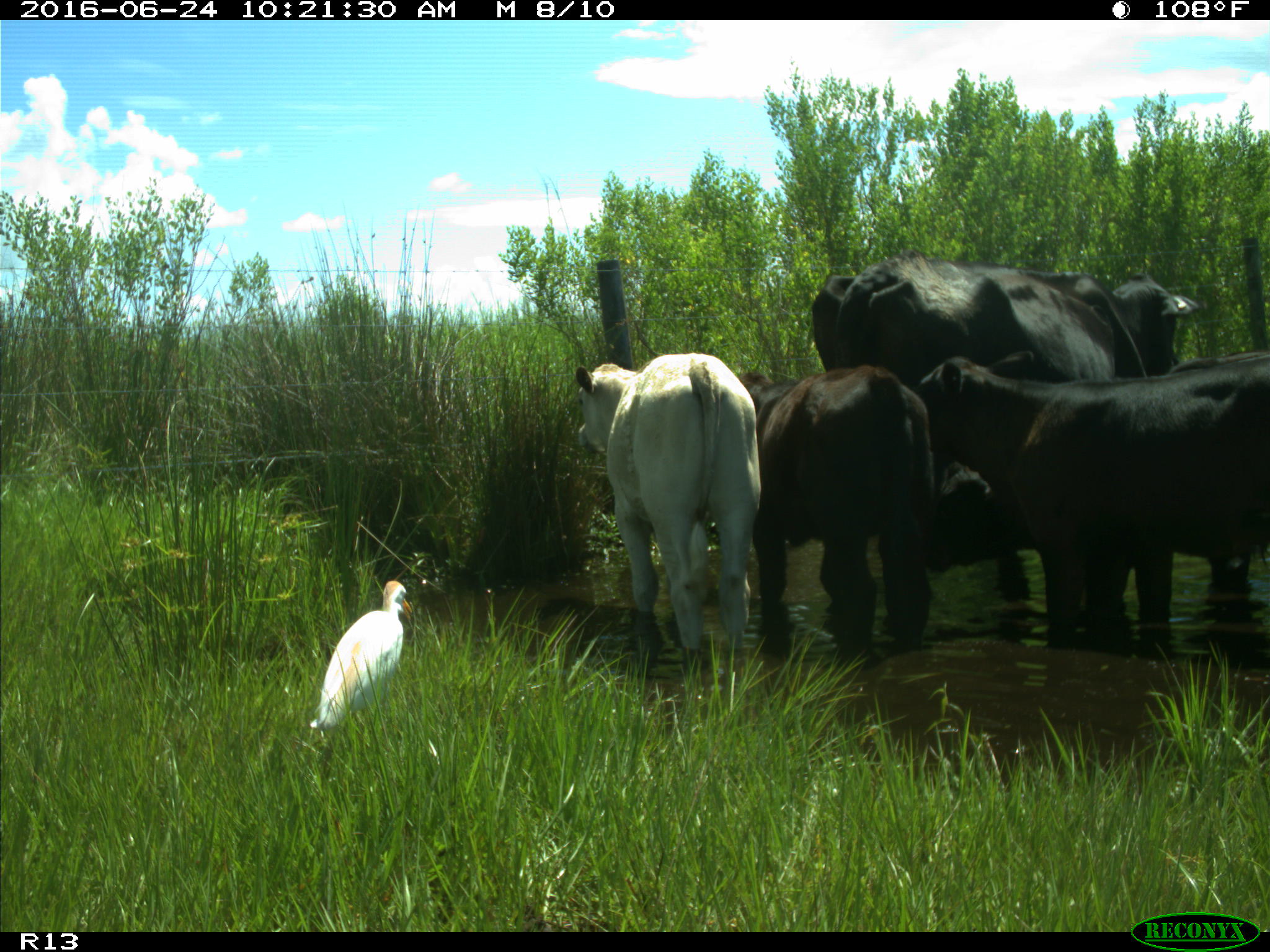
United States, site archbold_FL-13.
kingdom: Animalia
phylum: Chordata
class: Mammalia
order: Artiodactyla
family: Bovidae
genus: Bos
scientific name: Bos taurus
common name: domestic cow